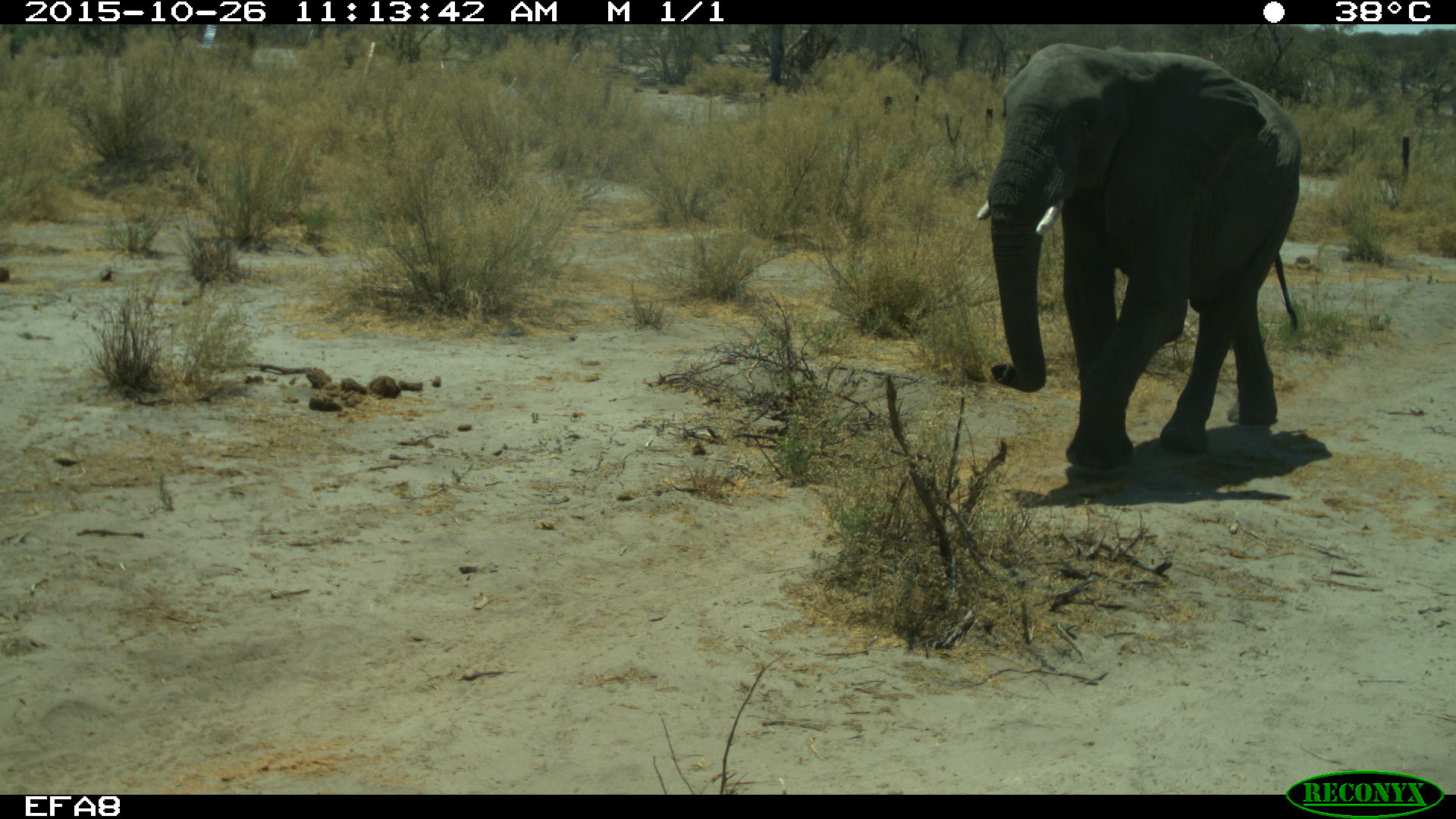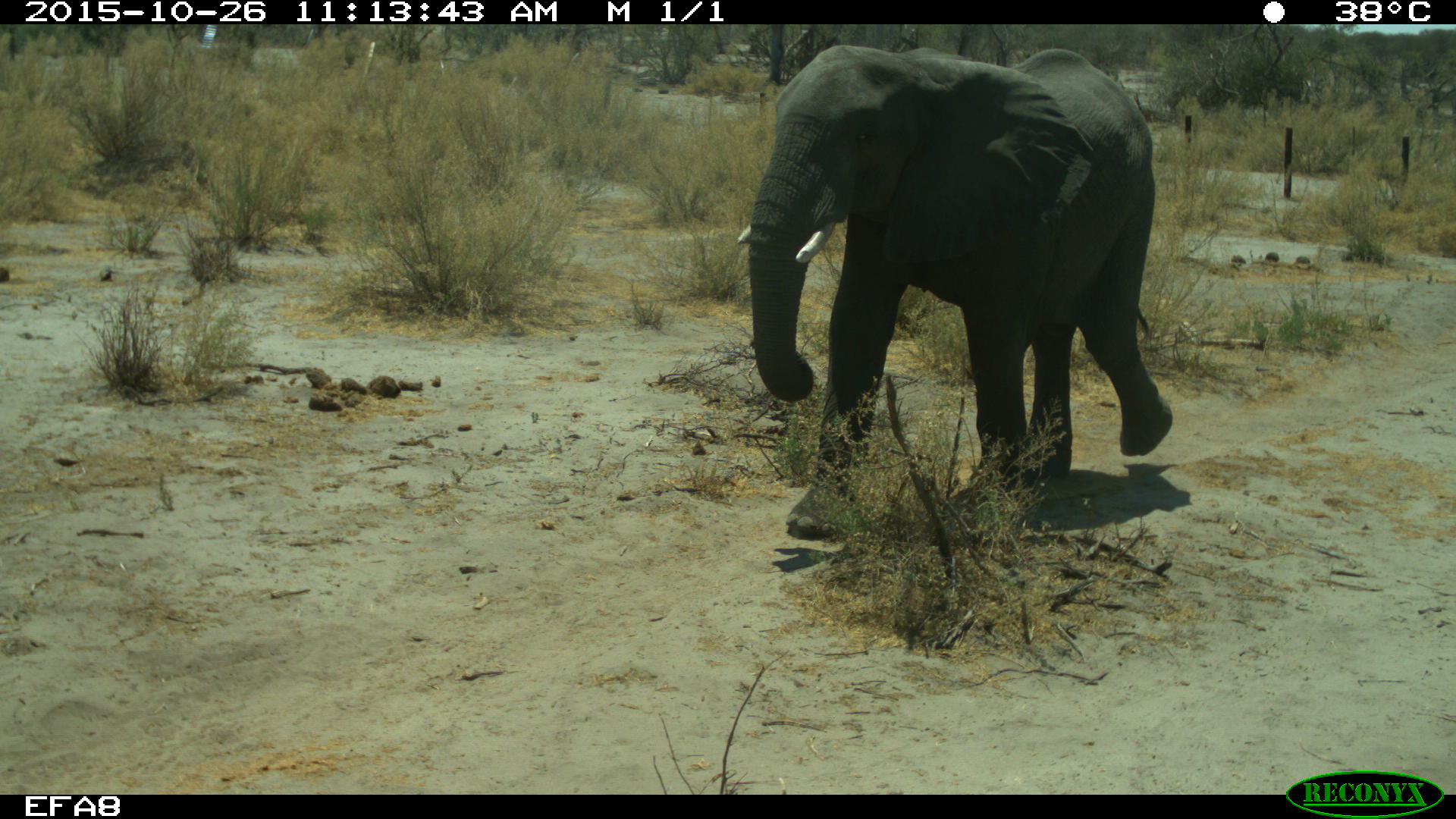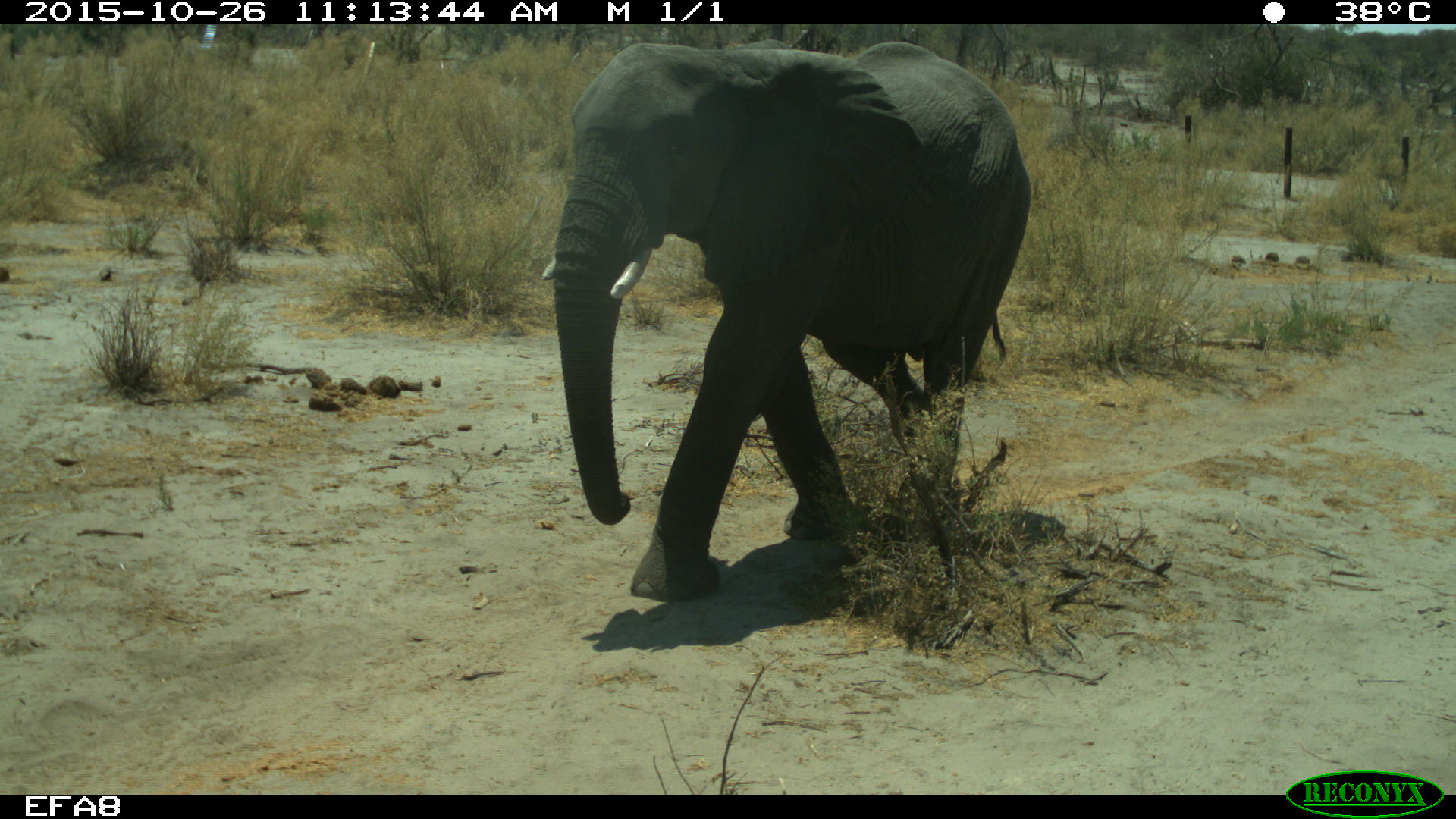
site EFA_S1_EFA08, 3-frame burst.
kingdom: Animalia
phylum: Chordata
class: Mammalia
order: Proboscidea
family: Elephantidae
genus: Loxodonta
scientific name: Loxodonta africana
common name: african bush elephant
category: elephant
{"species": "elephant (african bush elephant) (Loxodonta africana)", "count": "1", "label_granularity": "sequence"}